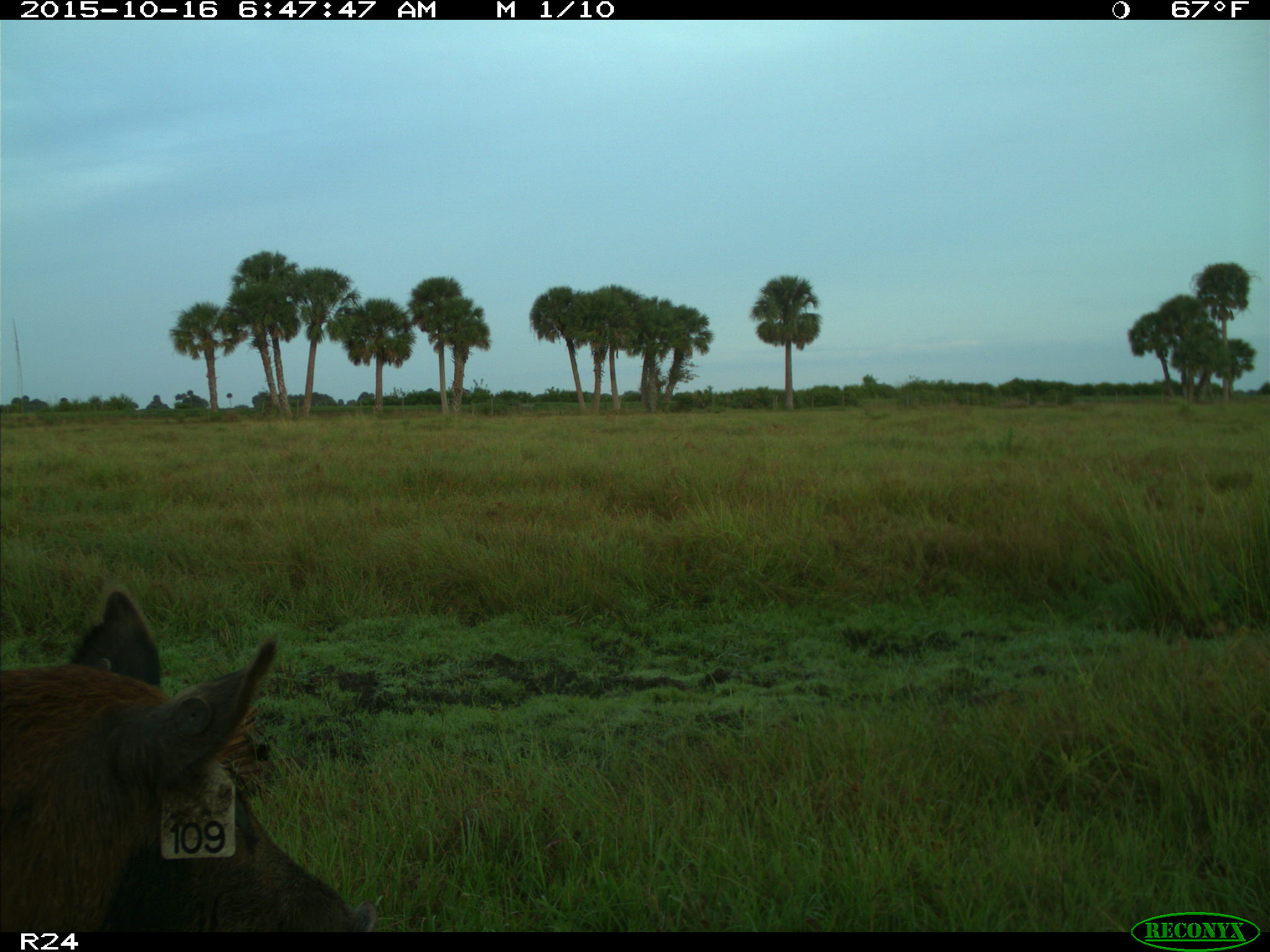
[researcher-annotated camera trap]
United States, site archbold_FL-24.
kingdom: Animalia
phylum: Chordata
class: Mammalia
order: Artiodactyla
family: Suidae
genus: Sus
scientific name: Sus scrofa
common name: wild boar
Sus scrofa (wild boar).